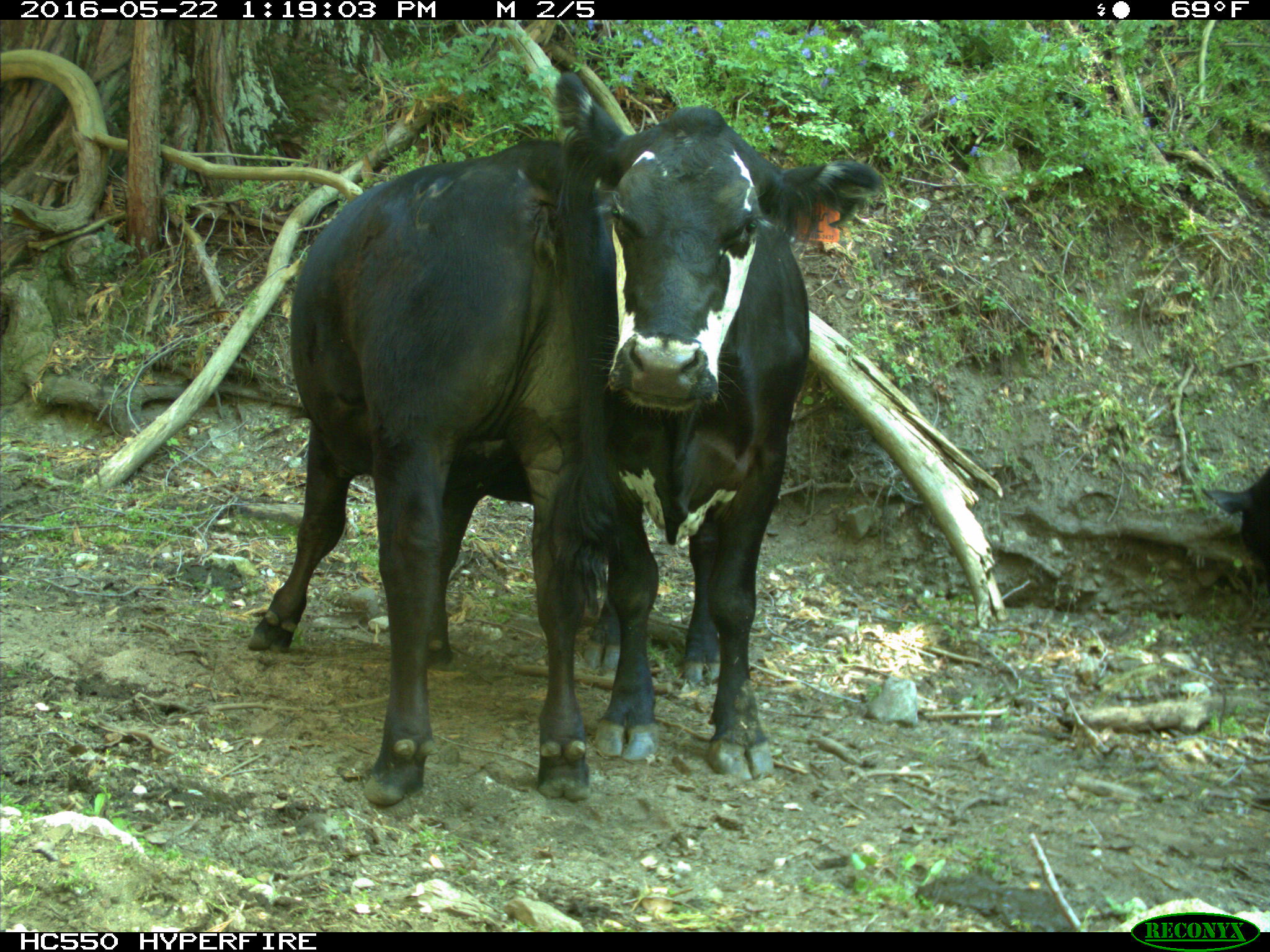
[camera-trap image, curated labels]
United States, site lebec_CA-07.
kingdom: Animalia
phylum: Chordata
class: Mammalia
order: Artiodactyla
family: Bovidae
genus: Bos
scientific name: Bos taurus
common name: domestic cow